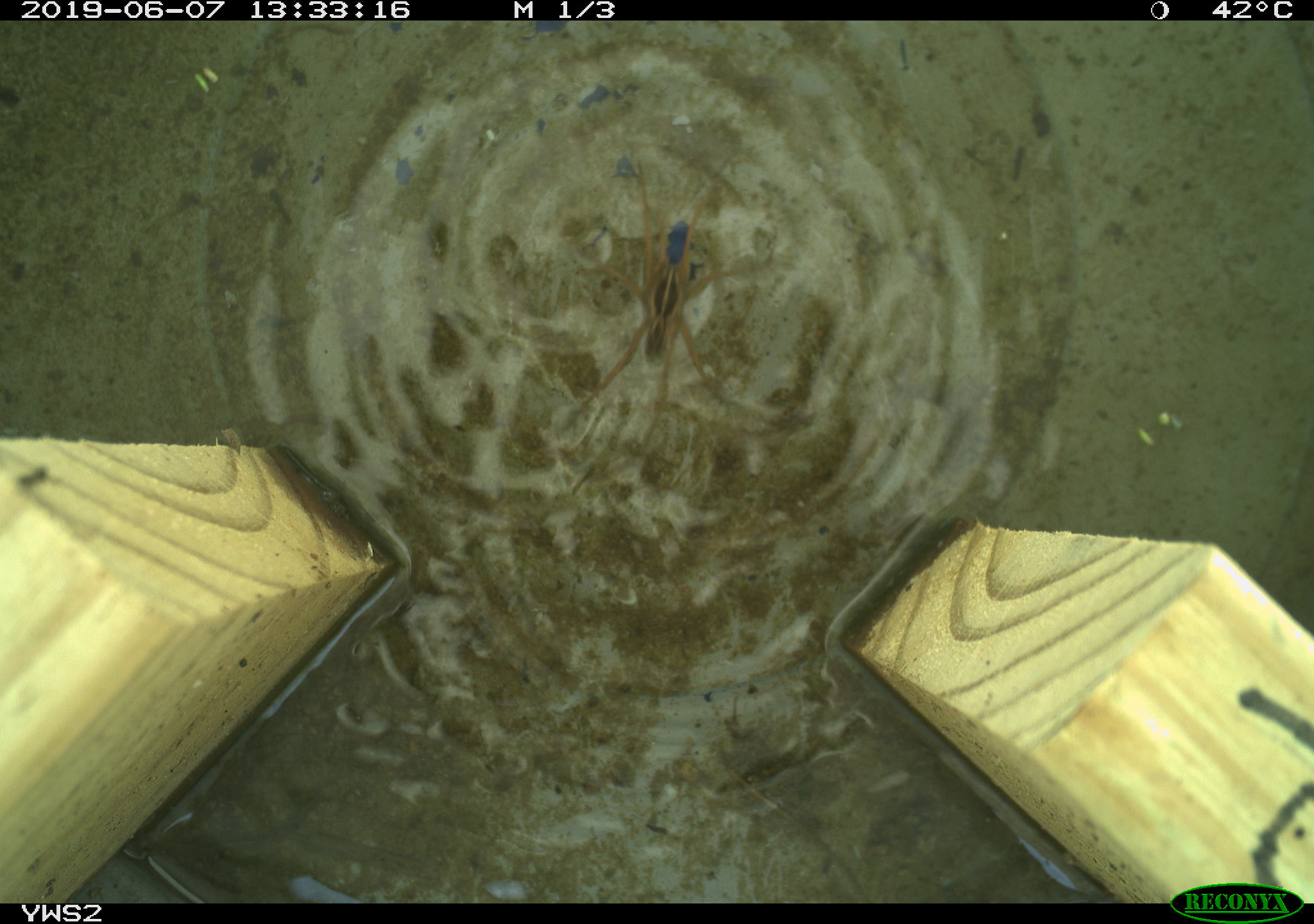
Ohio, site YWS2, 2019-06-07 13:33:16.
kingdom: Animalia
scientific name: Animalia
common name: animal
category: invertebrate